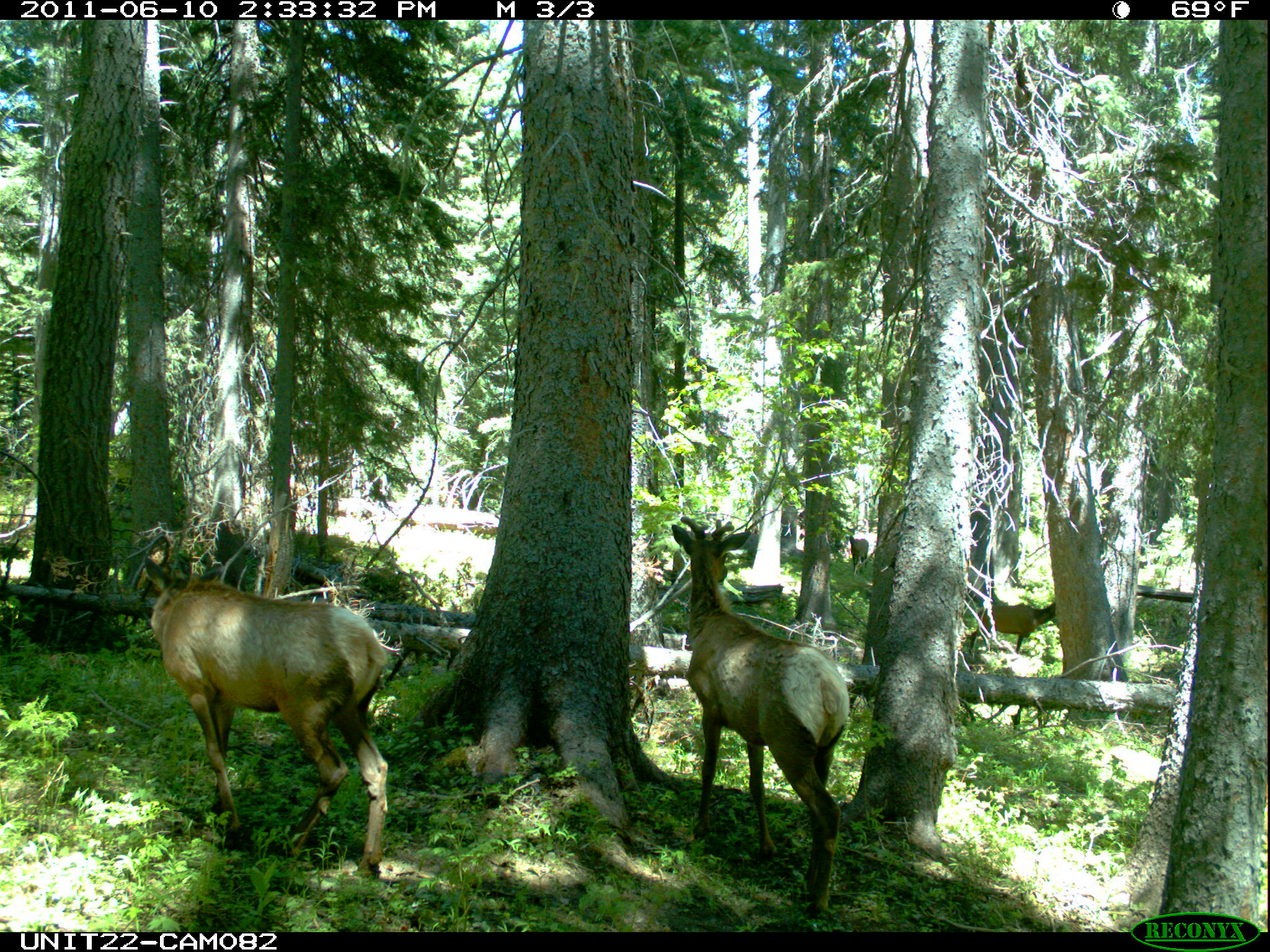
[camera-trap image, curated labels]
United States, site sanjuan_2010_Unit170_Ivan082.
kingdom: Animalia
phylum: Chordata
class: Mammalia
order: Artiodactyla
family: Cervidae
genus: Cervus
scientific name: Cervus elaphus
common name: red deer